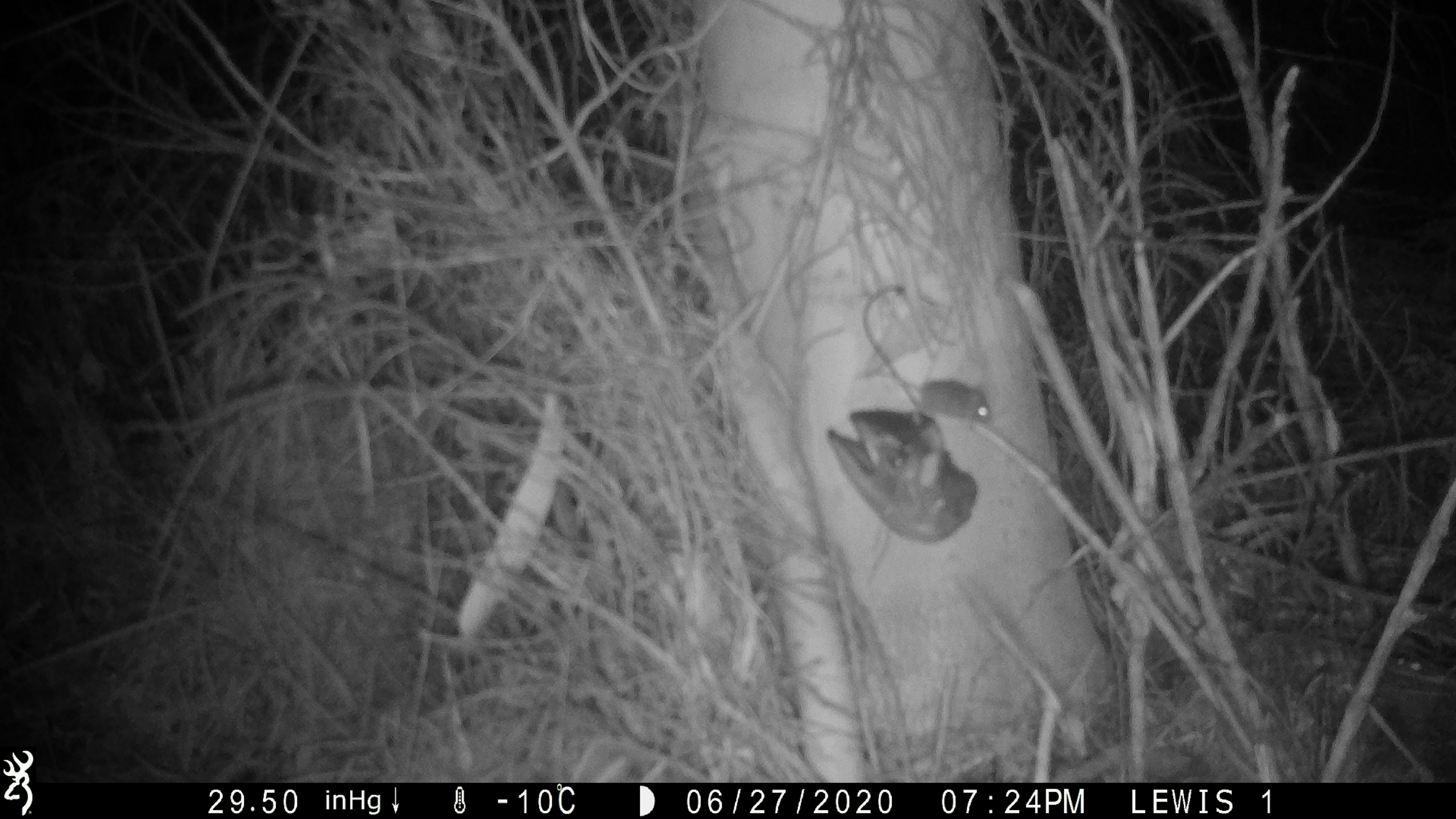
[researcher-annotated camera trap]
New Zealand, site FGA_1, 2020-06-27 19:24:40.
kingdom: Animalia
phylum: Chordata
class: Mammalia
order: Rodentia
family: Muridae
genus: Mus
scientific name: Mus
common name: mouse